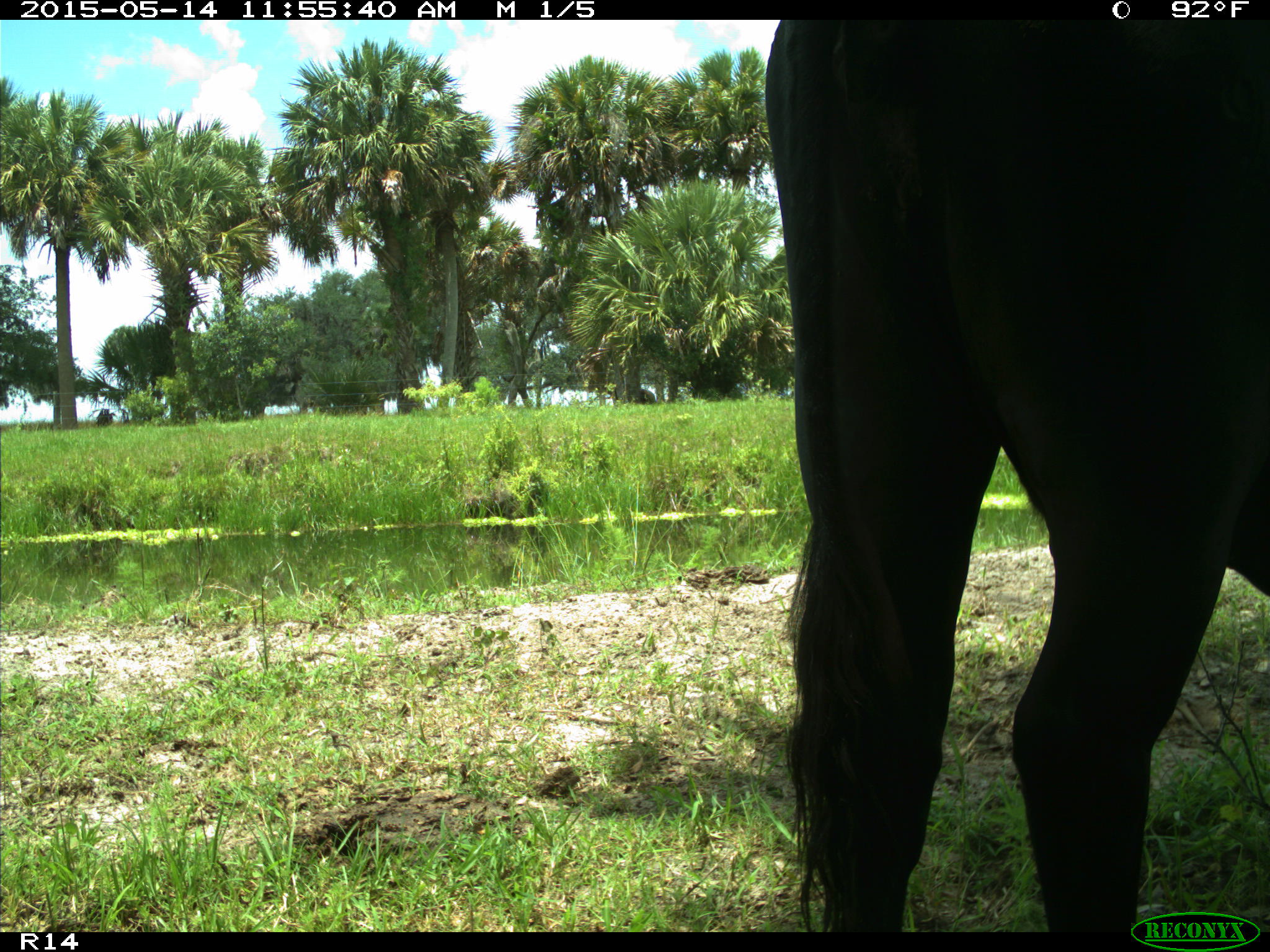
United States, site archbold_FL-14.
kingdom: Animalia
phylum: Chordata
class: Mammalia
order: Artiodactyla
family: Bovidae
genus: Bos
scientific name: Bos taurus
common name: domestic cow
Bos taurus (domestic cow).